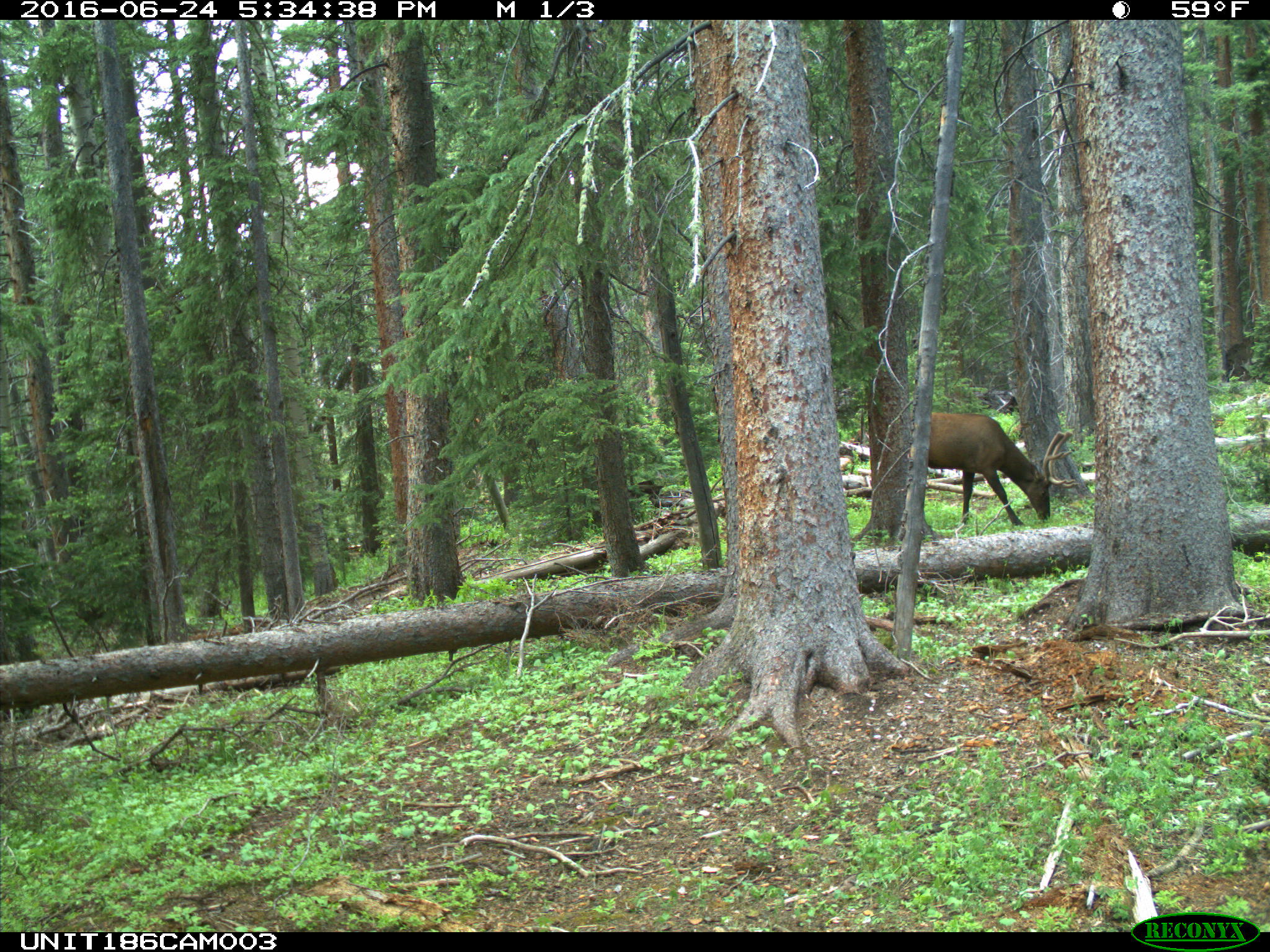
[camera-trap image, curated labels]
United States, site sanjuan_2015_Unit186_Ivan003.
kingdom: Animalia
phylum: Chordata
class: Mammalia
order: Artiodactyla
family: Cervidae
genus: Cervus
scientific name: Cervus elaphus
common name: red deer